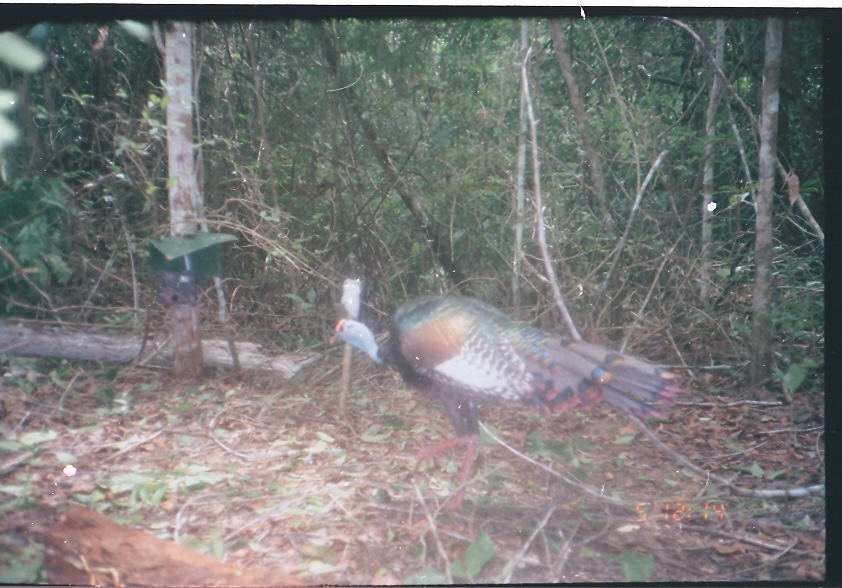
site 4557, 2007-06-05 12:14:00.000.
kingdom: Animalia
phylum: Chordata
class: Aves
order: Galliformes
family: Phasianidae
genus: Meleagris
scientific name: Meleagris ocellata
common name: ocellated turkey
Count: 1.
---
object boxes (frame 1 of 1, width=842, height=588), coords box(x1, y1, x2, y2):
meleagris ocellata: box(328, 293, 683, 513)